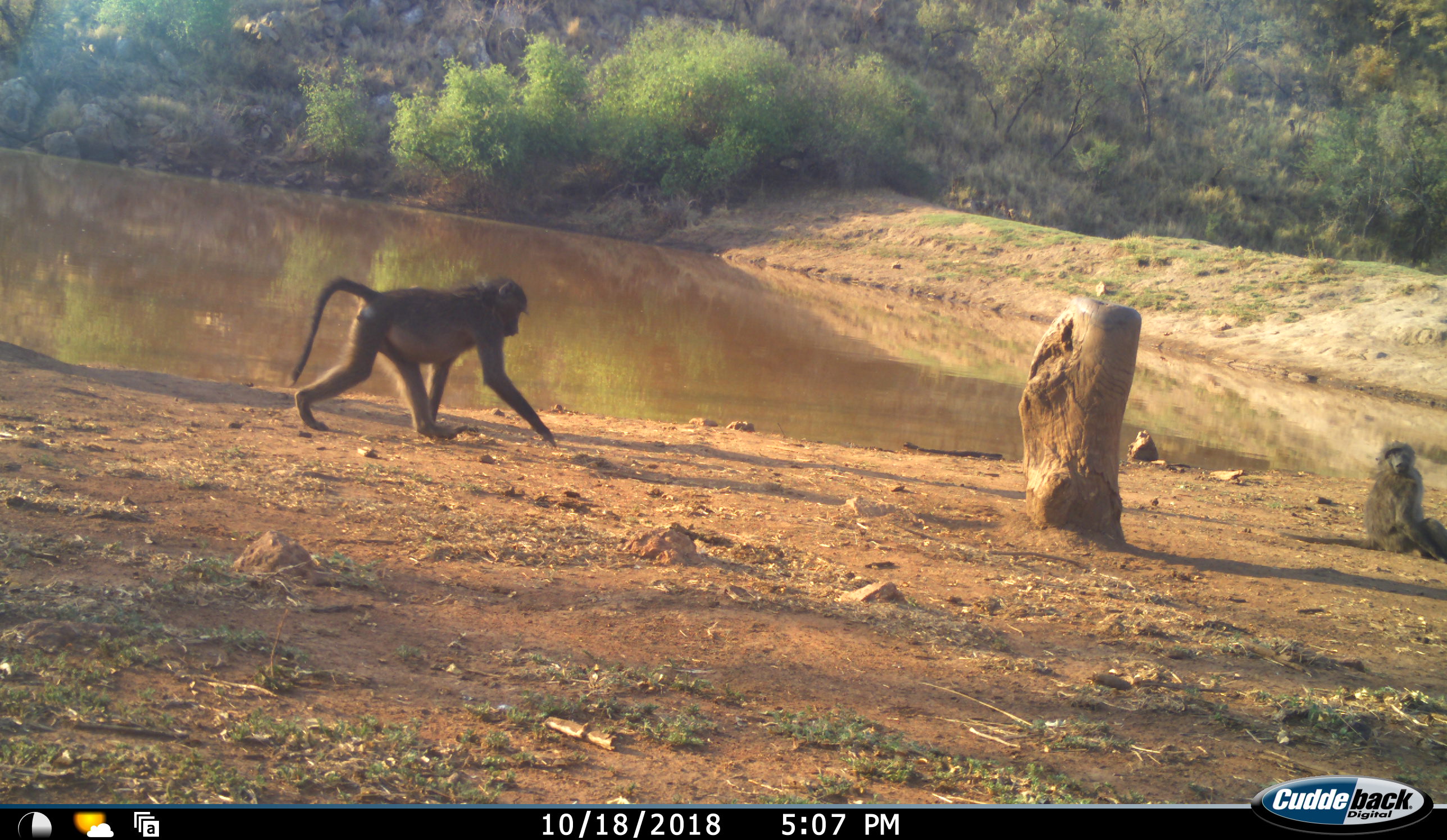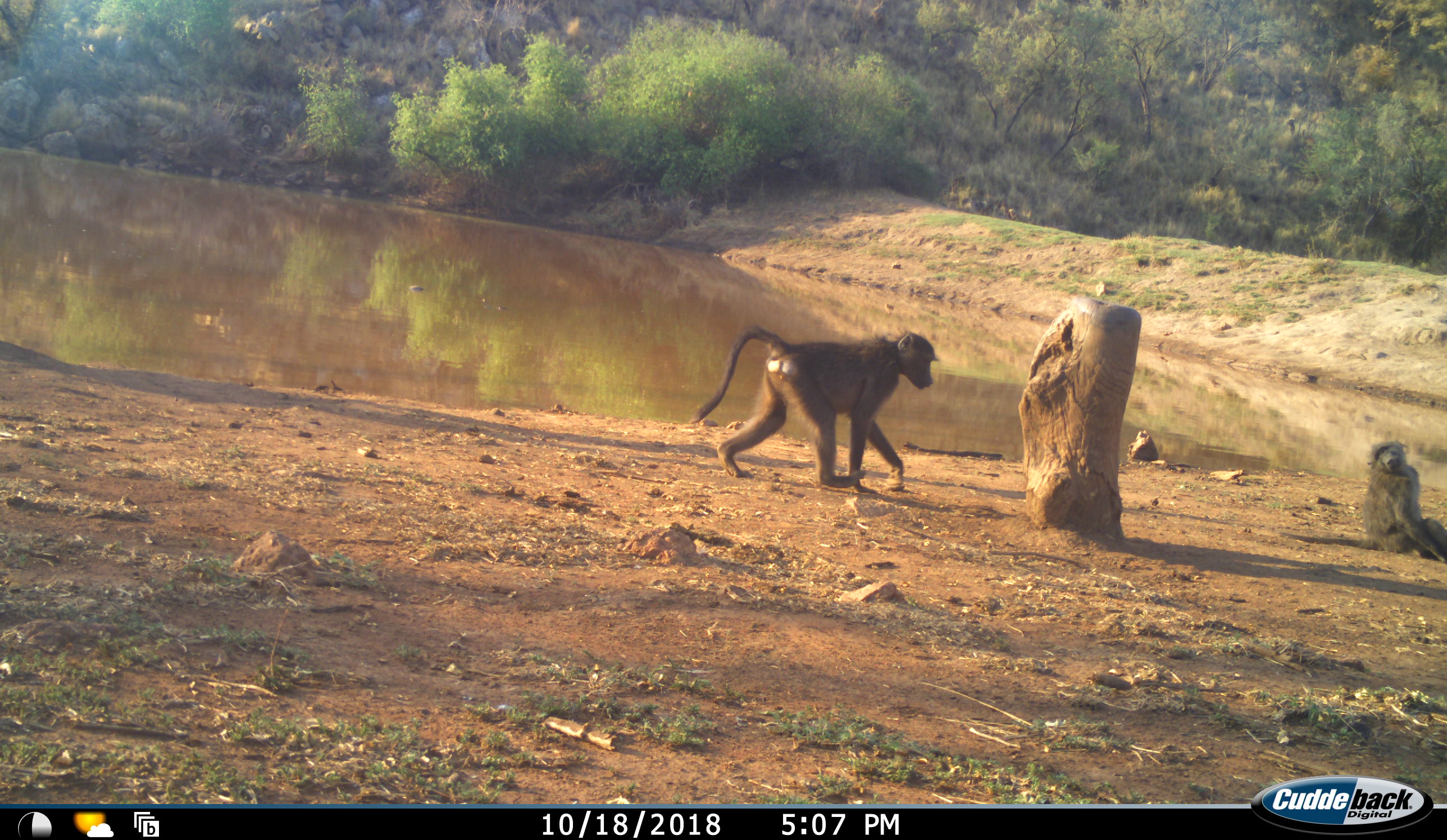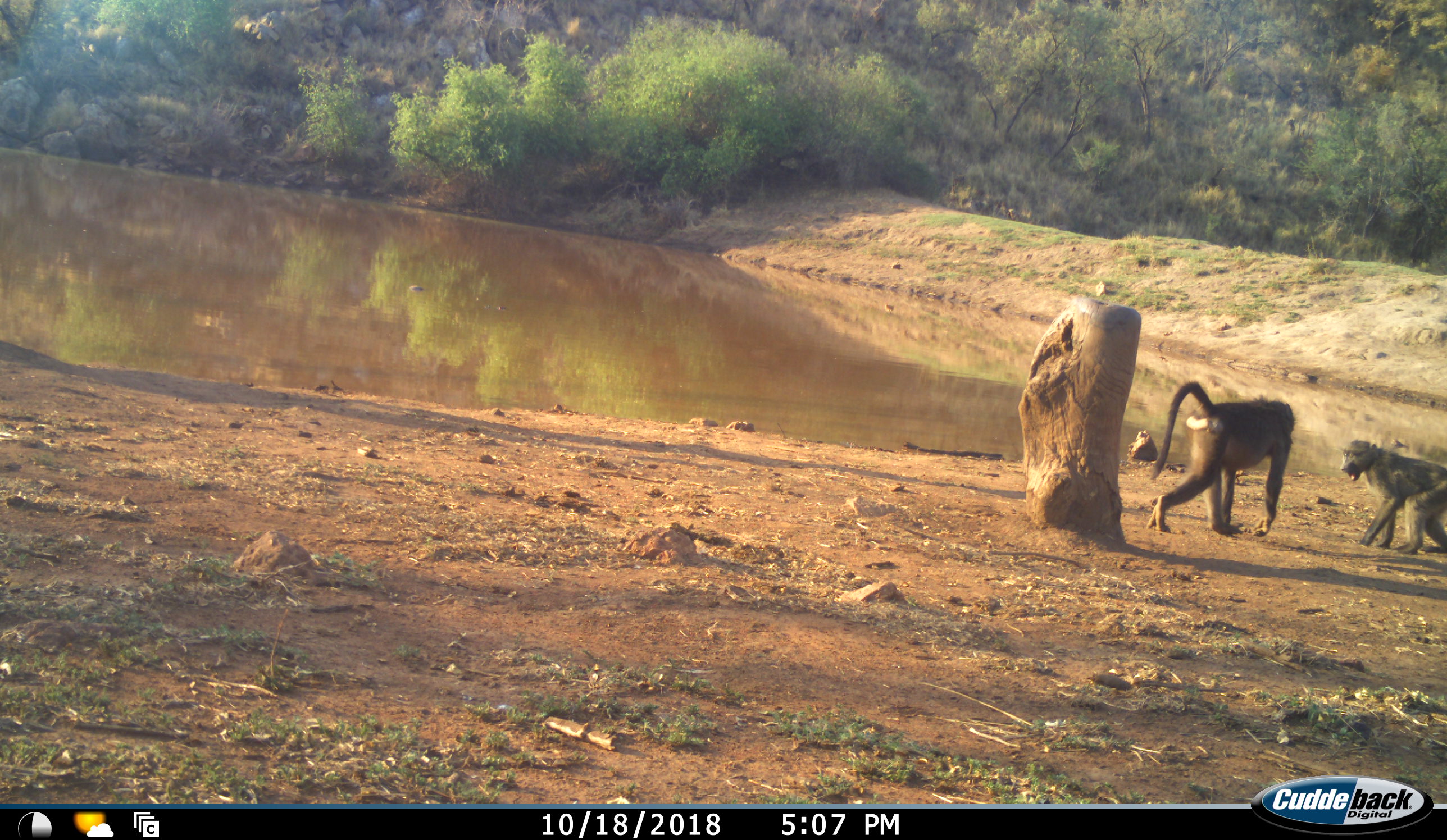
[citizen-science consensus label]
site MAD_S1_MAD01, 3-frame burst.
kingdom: Animalia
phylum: Chordata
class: Mammalia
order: Primates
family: Cercopithecidae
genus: Papio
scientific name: Papio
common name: baboon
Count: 2.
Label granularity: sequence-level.